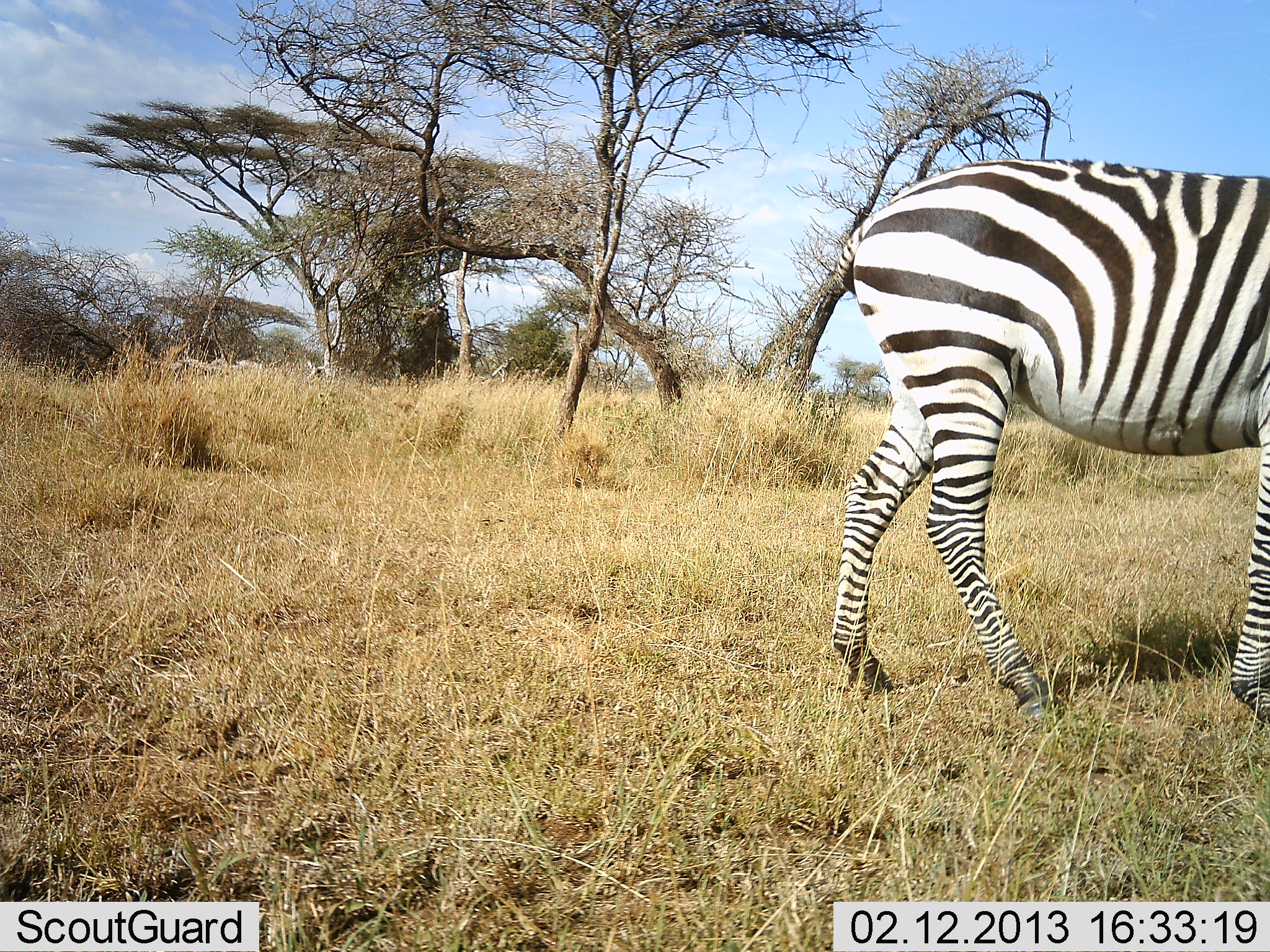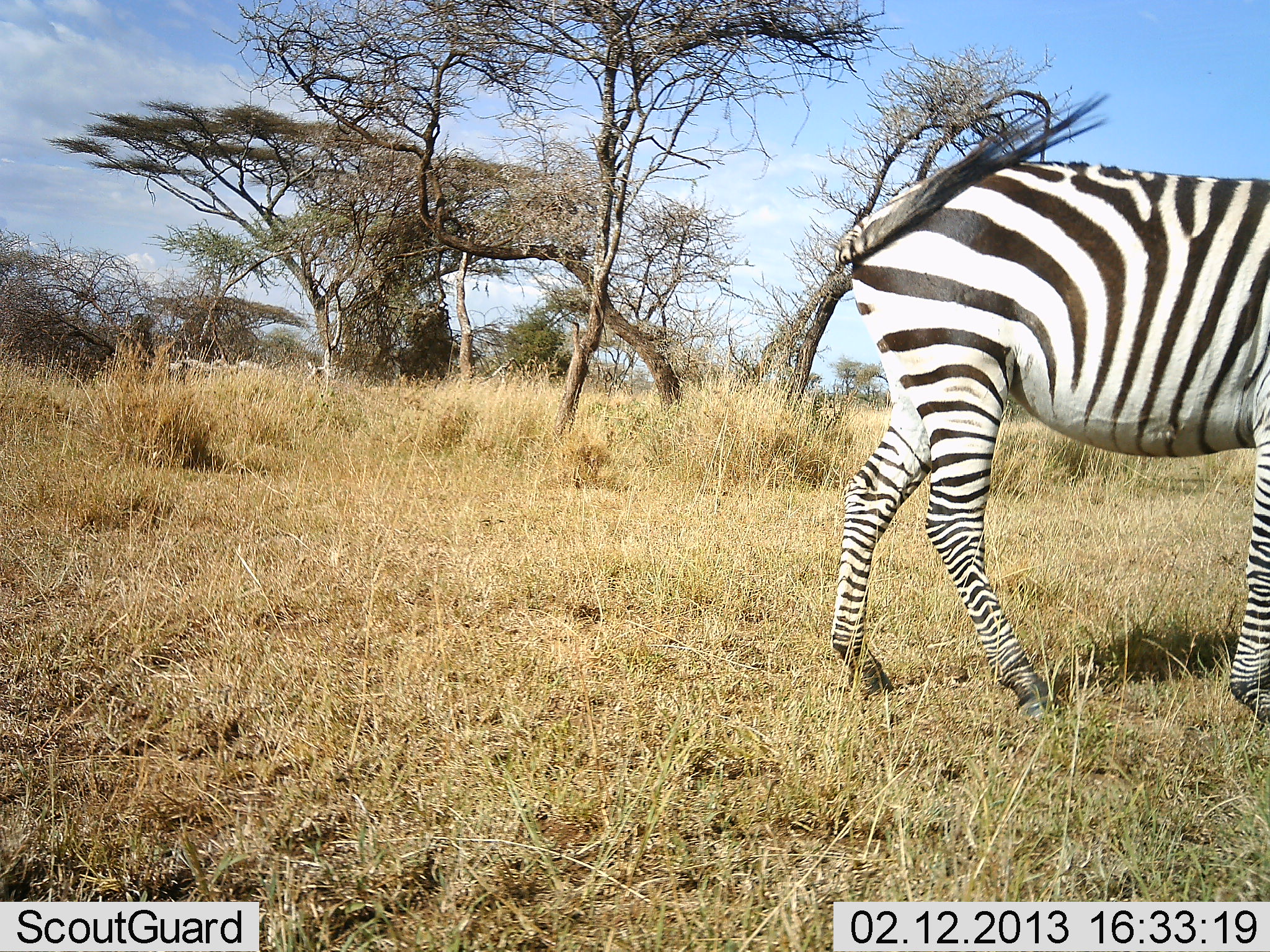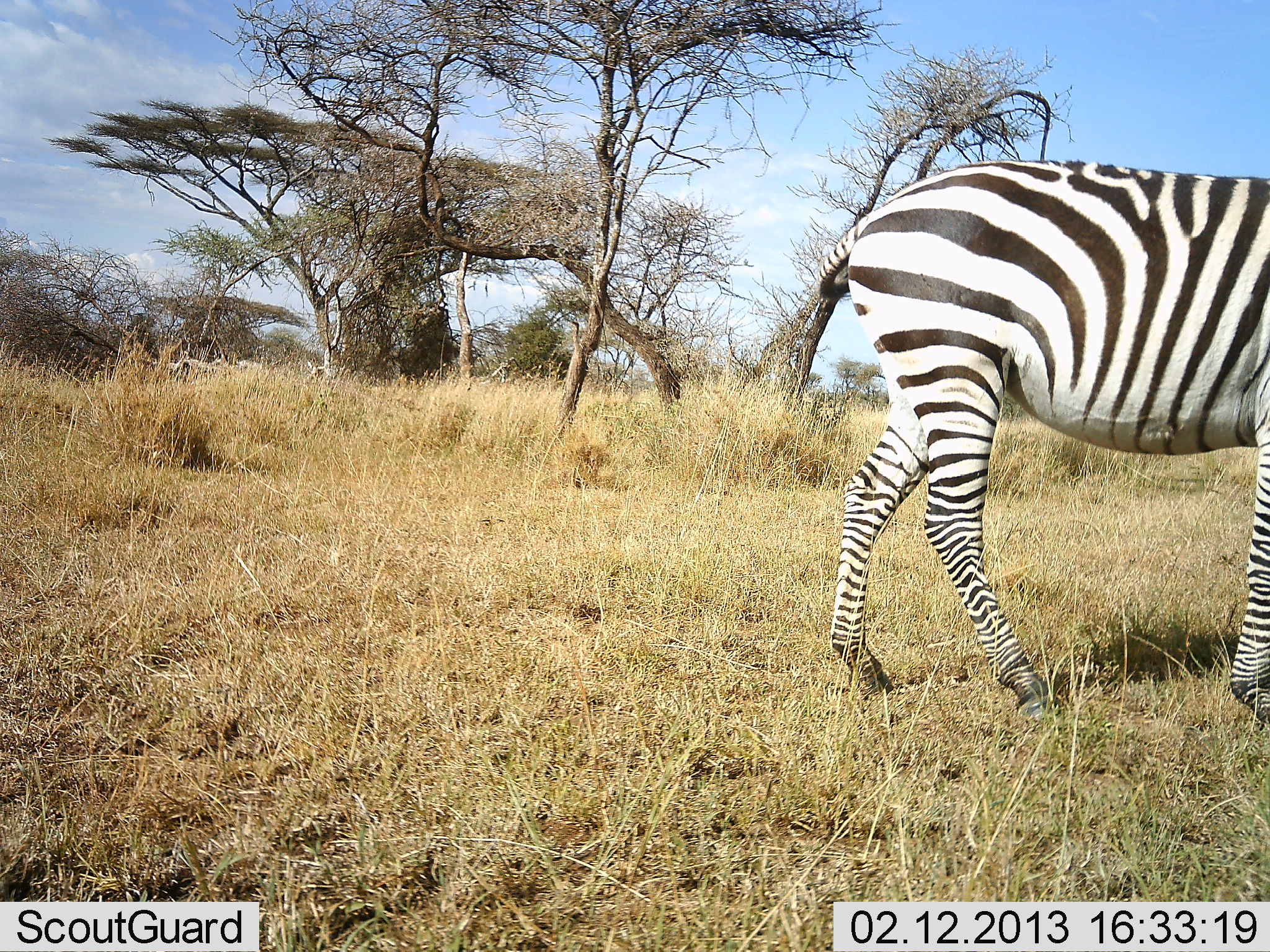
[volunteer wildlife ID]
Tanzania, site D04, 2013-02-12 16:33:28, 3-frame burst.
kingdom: Animalia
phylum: Chordata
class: Mammalia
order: Perissodactyla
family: Equidae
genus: Equus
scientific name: Equus quagga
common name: plains zebra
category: zebra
Zebra (plains zebra) (Equus quagga), count 1. Behavior (volunteer vote fractions): standing 91%, resting 0%, moving 5%, interacting 0%. Young present (vote fraction): 0%. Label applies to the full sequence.